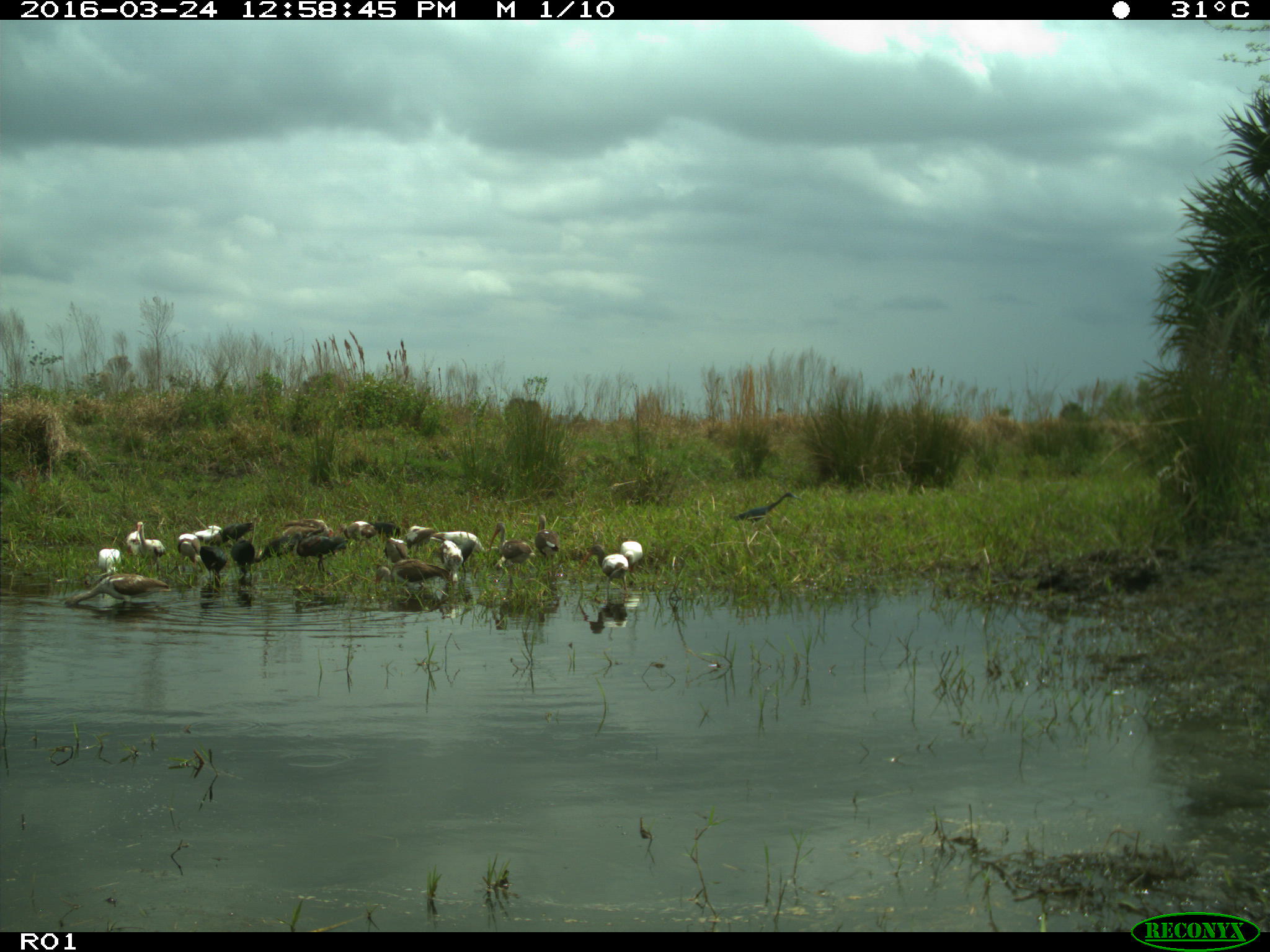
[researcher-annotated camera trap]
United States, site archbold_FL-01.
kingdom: Animalia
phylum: Chordata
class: Aves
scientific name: Aves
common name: birds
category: unidentified bird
Unidentified bird (birds) (Aves).